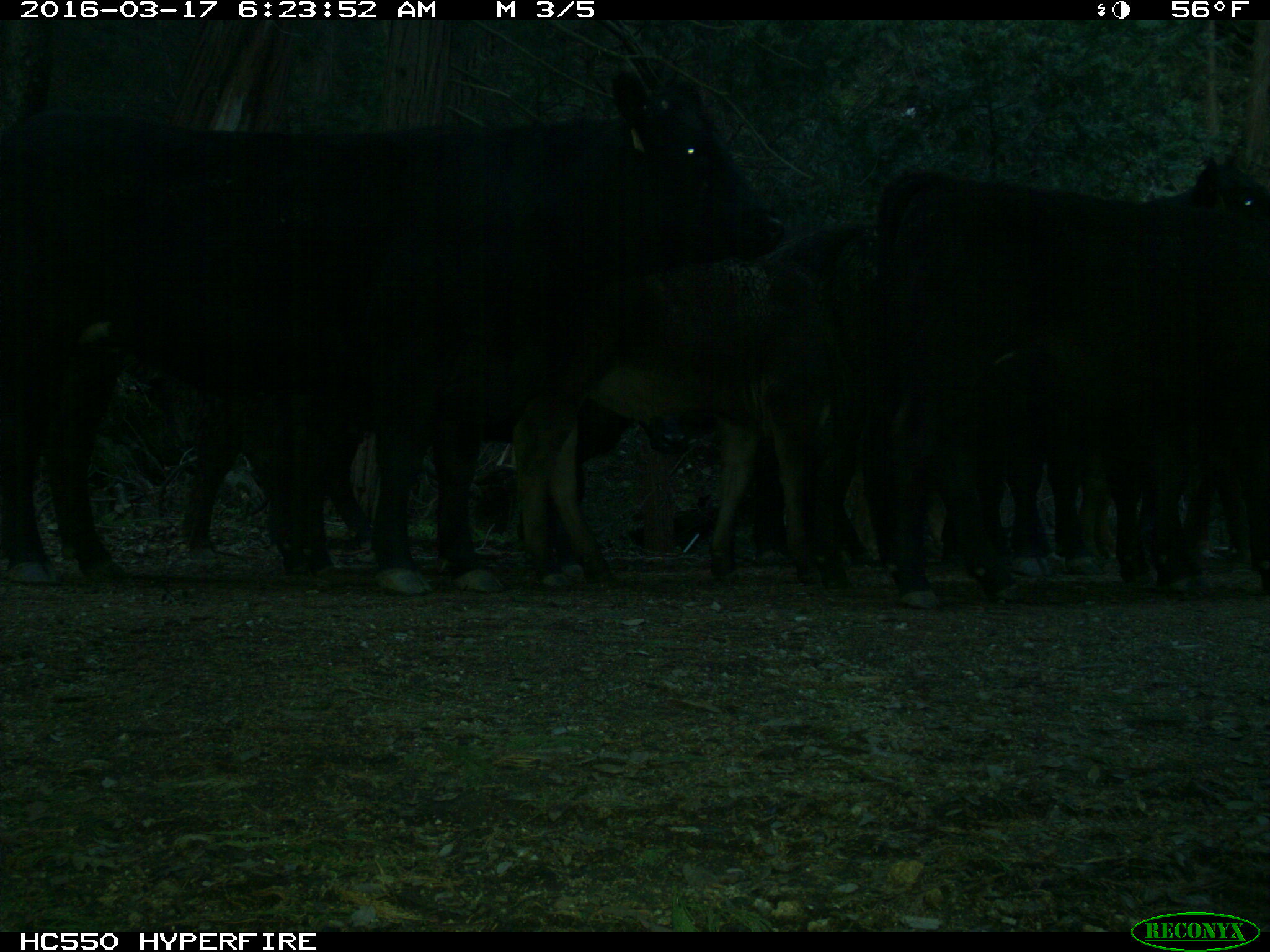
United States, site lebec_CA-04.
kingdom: Animalia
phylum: Chordata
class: Mammalia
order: Artiodactyla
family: Bovidae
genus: Bos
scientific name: Bos taurus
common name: domestic cow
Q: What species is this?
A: Bos taurus (domestic cow).